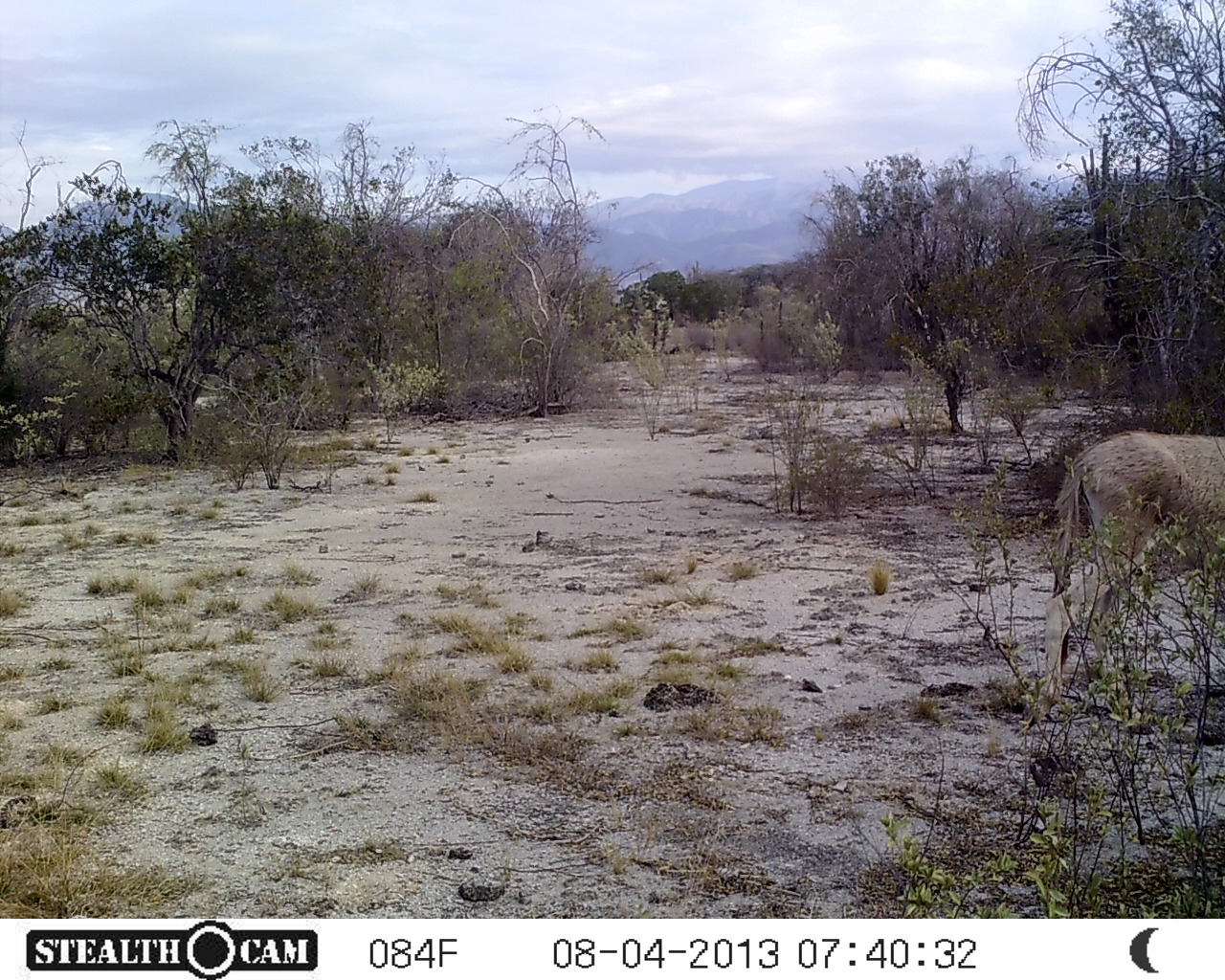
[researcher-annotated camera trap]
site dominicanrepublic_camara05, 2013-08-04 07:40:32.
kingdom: Animalia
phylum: Chordata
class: Mammalia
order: Perissodactyla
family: Equidae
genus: Equus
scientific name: Equus asinus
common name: donkey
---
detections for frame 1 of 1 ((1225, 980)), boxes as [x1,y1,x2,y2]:
donkey: [1041,426,1225,713]